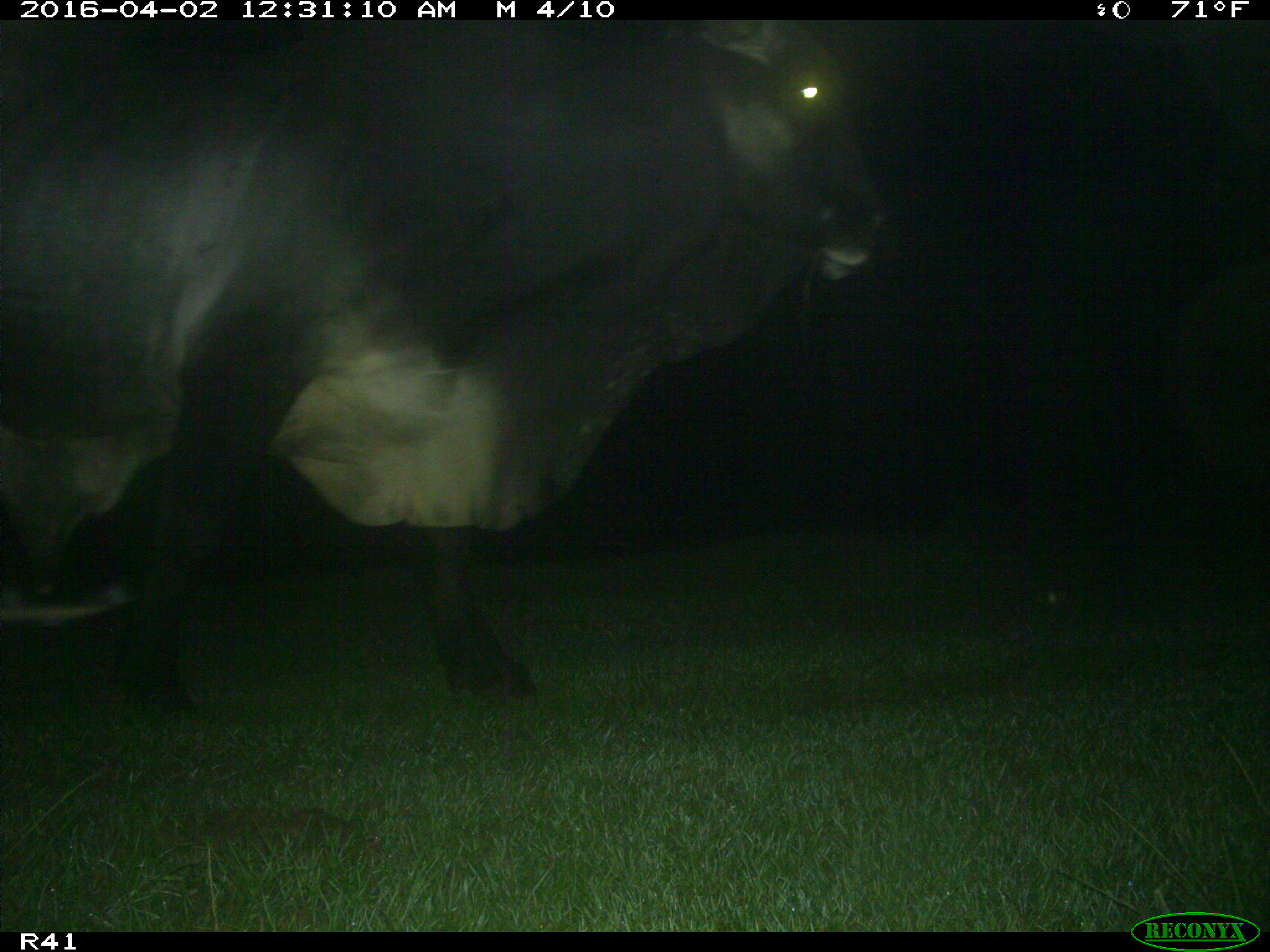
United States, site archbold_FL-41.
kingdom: Animalia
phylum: Chordata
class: Mammalia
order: Artiodactyla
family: Bovidae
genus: Bos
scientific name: Bos taurus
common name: domestic cow